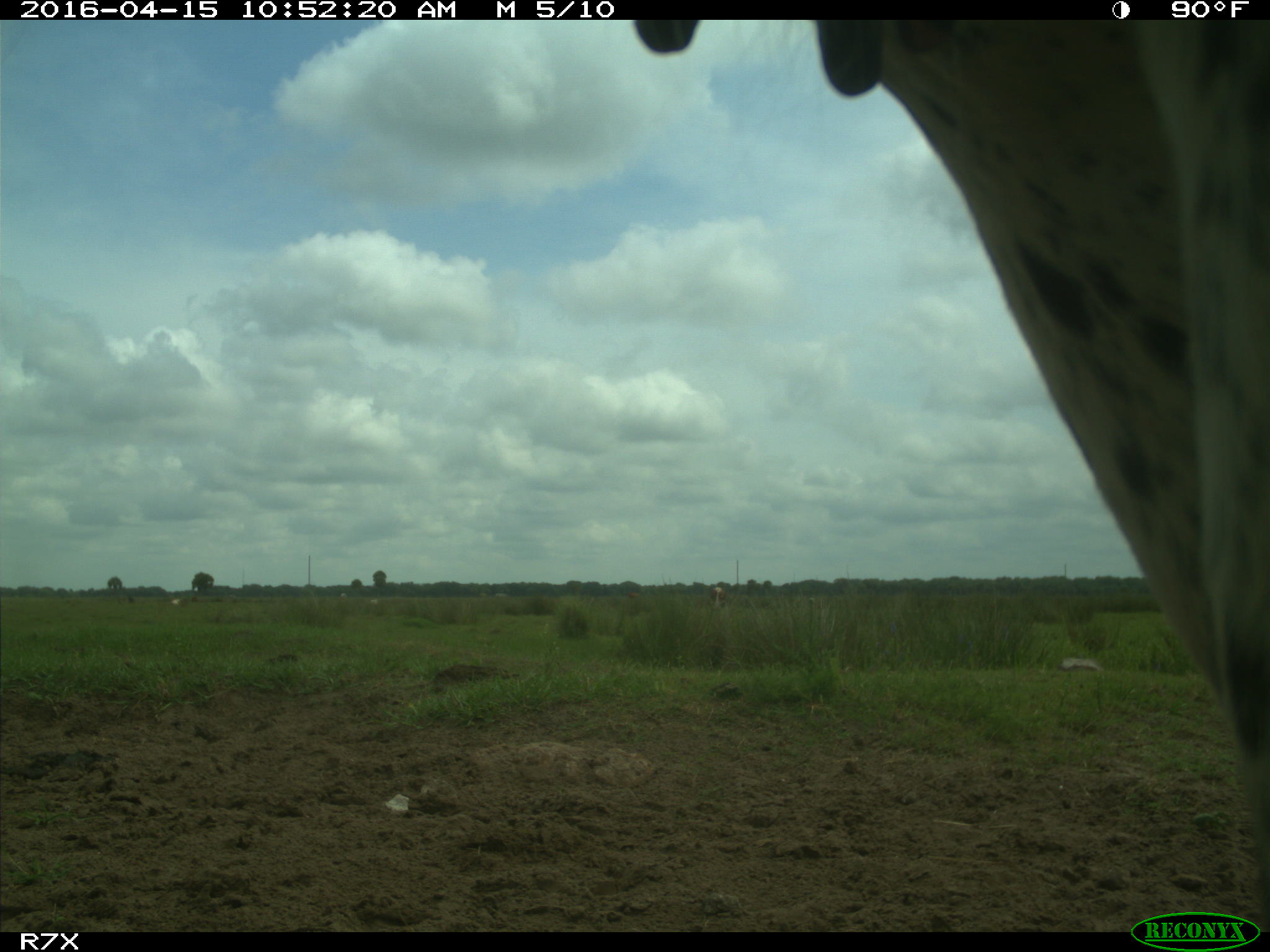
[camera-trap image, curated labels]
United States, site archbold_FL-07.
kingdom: Animalia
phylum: Chordata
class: Mammalia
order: Artiodactyla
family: Bovidae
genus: Bos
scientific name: Bos taurus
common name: domestic cow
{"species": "Bos taurus (domestic cow)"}